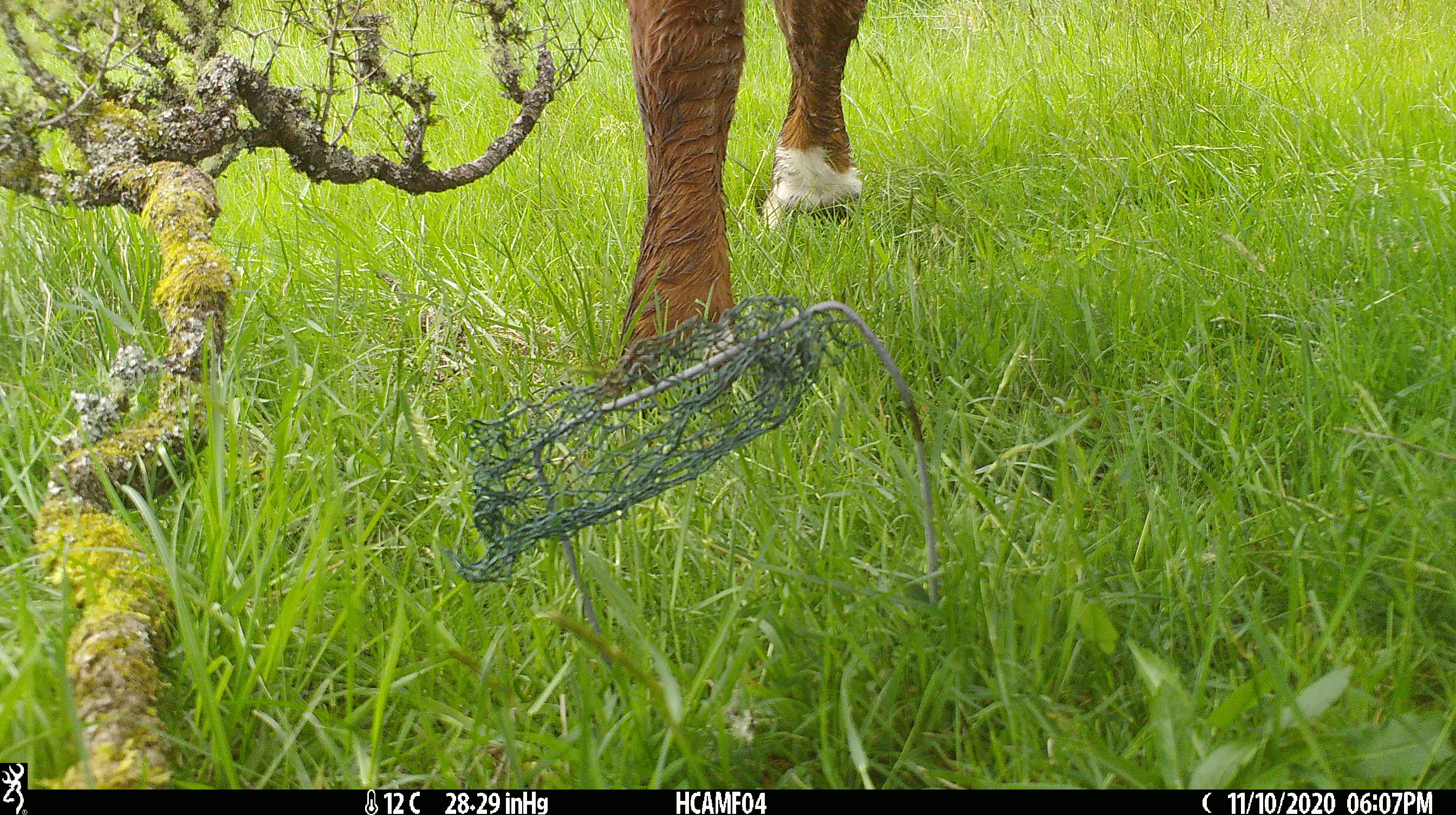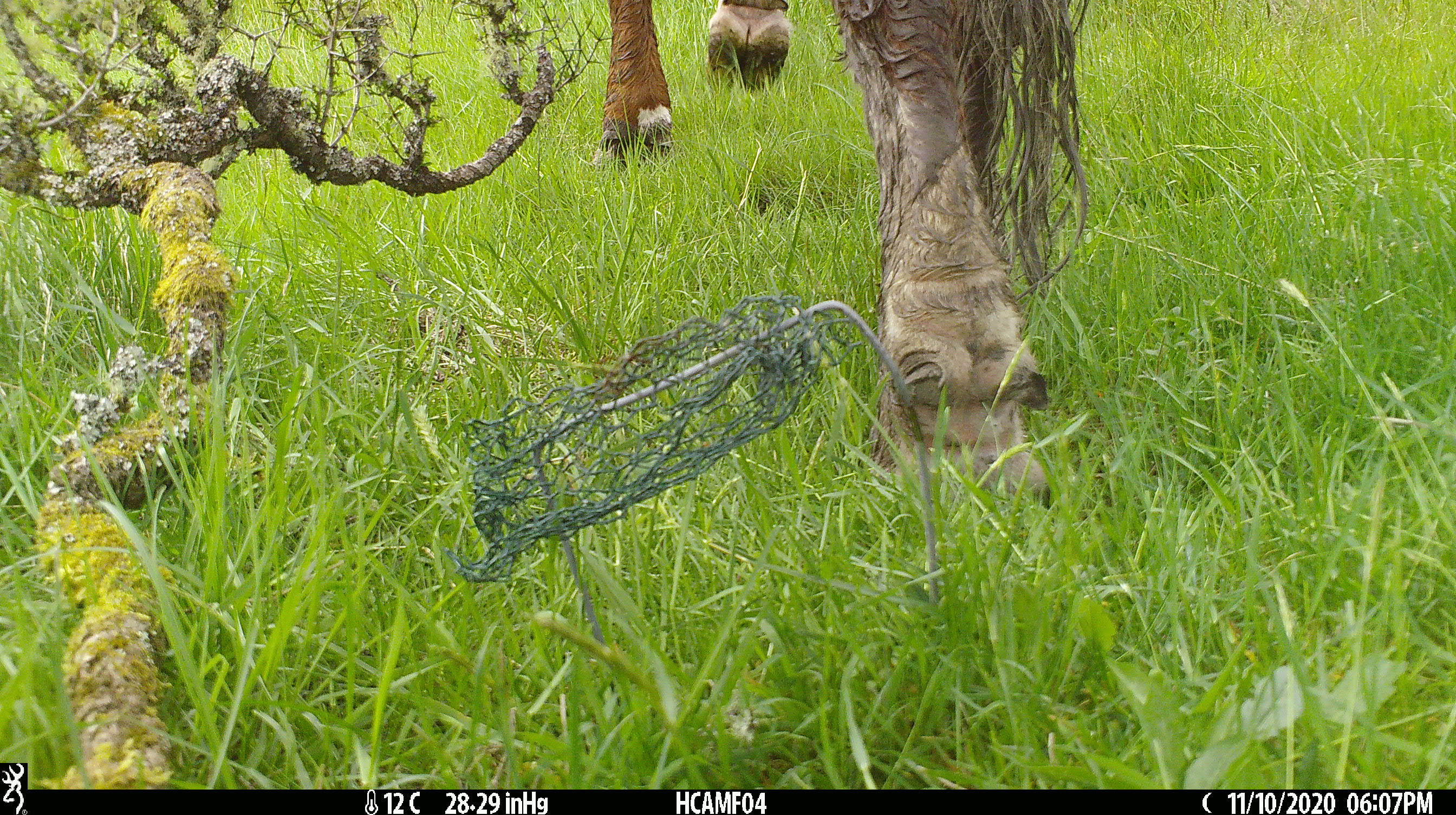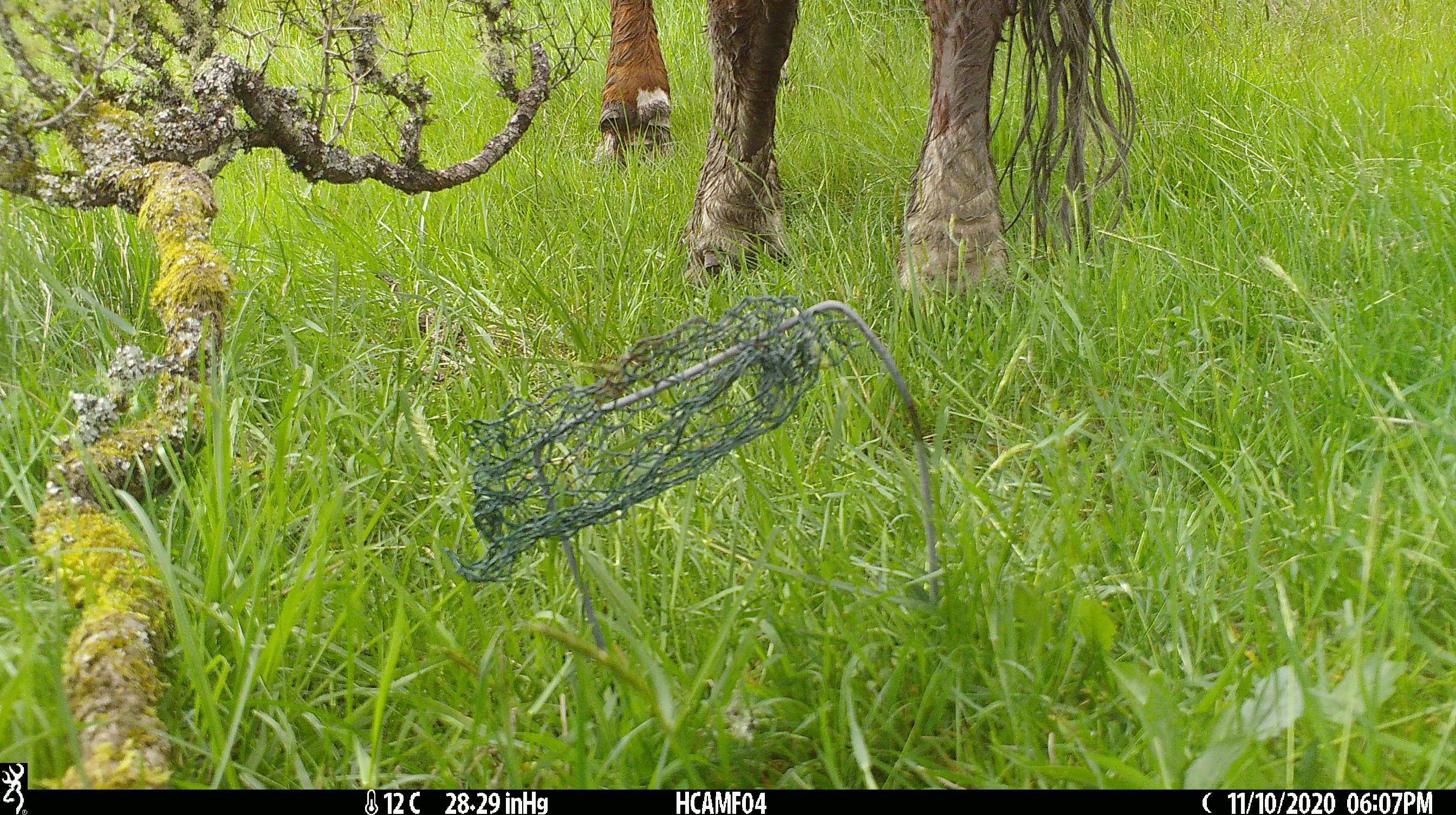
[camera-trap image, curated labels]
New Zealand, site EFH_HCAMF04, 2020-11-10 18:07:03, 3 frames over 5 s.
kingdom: Animalia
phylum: Chordata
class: Mammalia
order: Artiodactyla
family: Bovidae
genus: Bos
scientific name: Bos taurus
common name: domestic cow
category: cow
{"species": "cow (domestic cow) (Bos taurus)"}